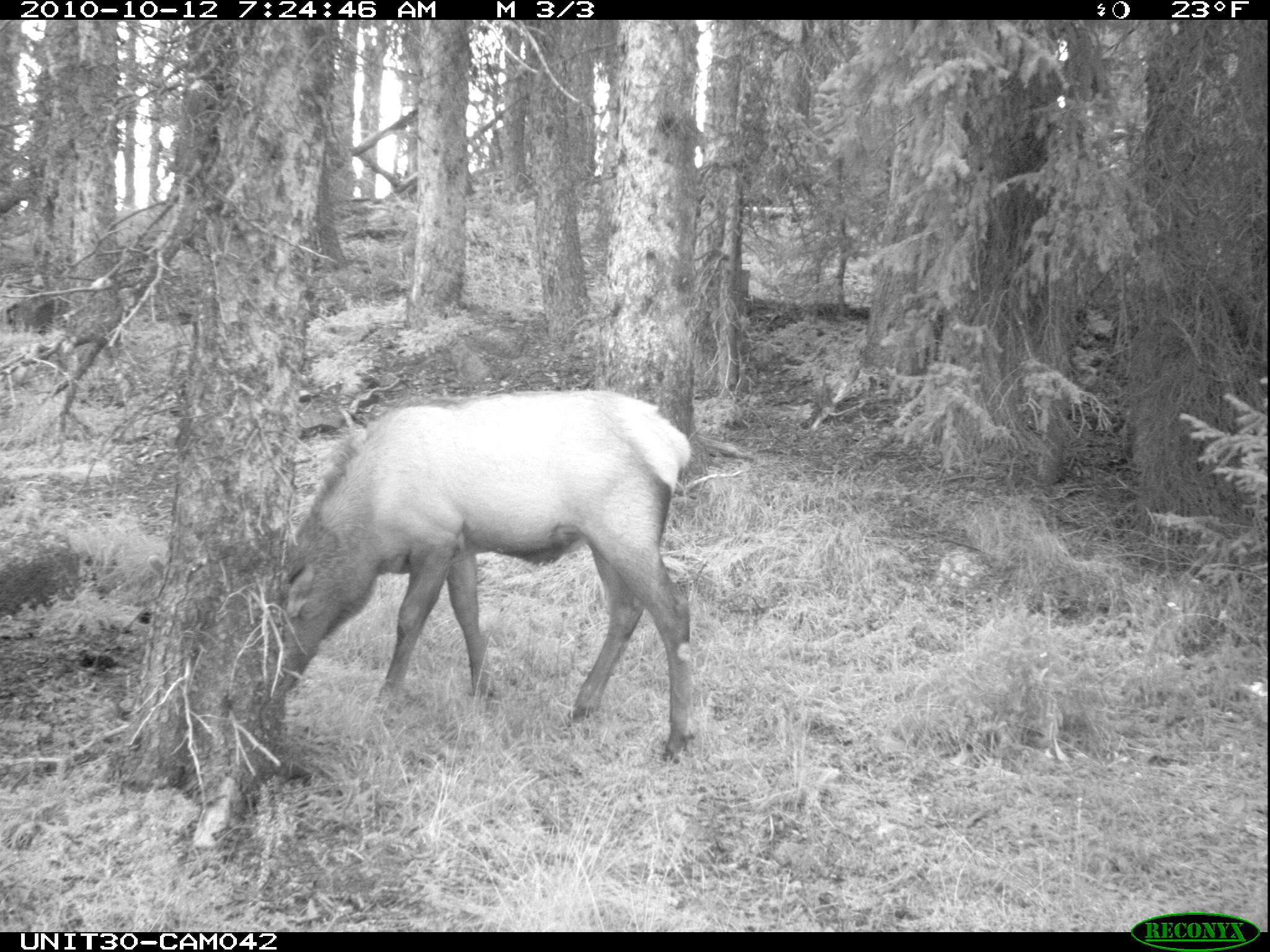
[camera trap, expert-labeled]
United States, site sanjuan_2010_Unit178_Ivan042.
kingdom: Animalia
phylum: Chordata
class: Mammalia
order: Artiodactyla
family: Cervidae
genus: Cervus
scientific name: Cervus elaphus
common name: red deer